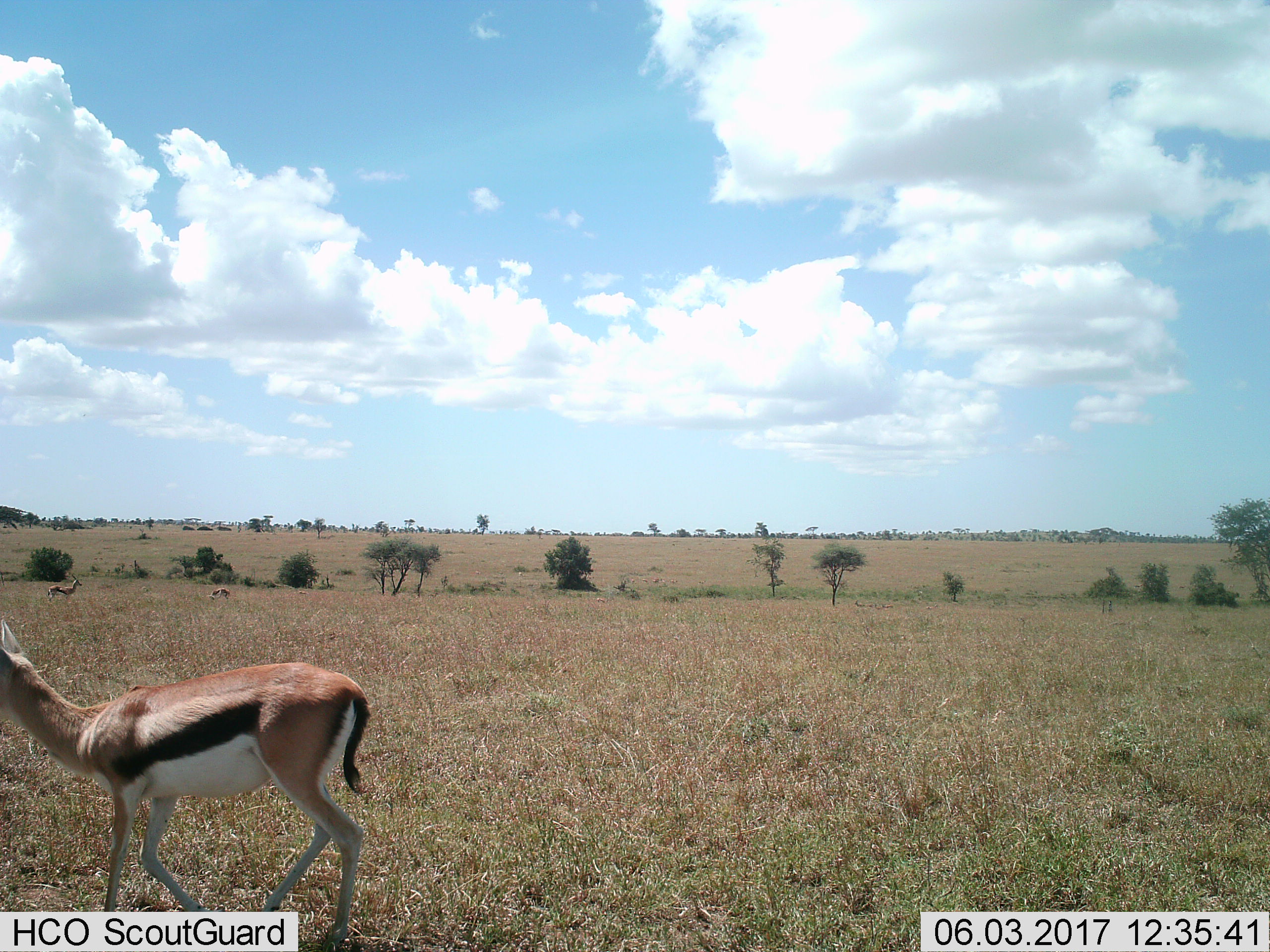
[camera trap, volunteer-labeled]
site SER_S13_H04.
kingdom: Animalia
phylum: Chordata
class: Mammalia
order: Artiodactyla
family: Bovidae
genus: Eudorcas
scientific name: Eudorcas thomsonii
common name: thomson's gazelle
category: gazellethomsons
Gazellethomsons (thomson's gazelle) (Eudorcas thomsonii), count 3. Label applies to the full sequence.